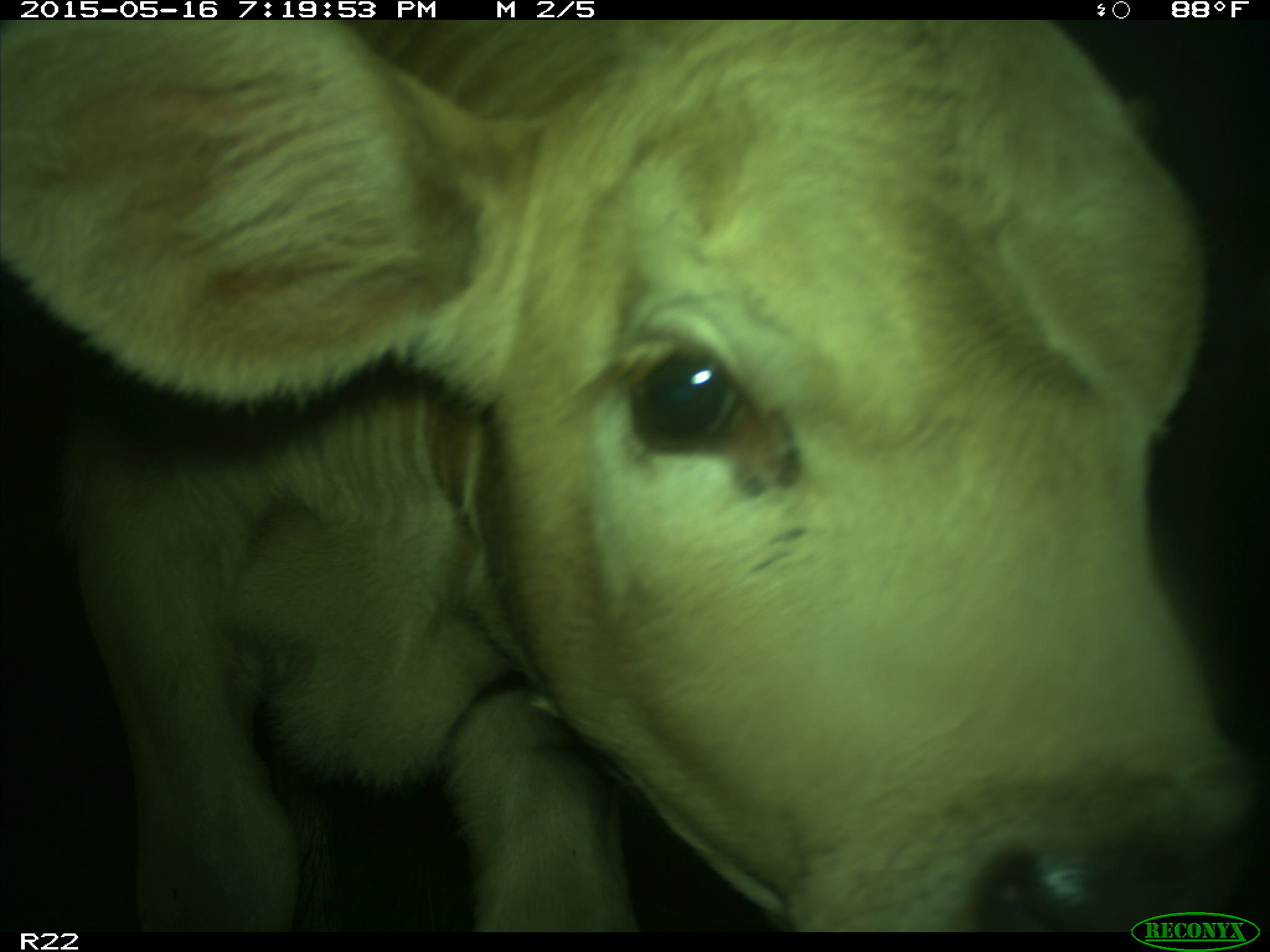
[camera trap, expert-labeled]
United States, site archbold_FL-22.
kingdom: Animalia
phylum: Chordata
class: Mammalia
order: Artiodactyla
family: Bovidae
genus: Bos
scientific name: Bos taurus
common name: domestic cow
Bos taurus (domestic cow).